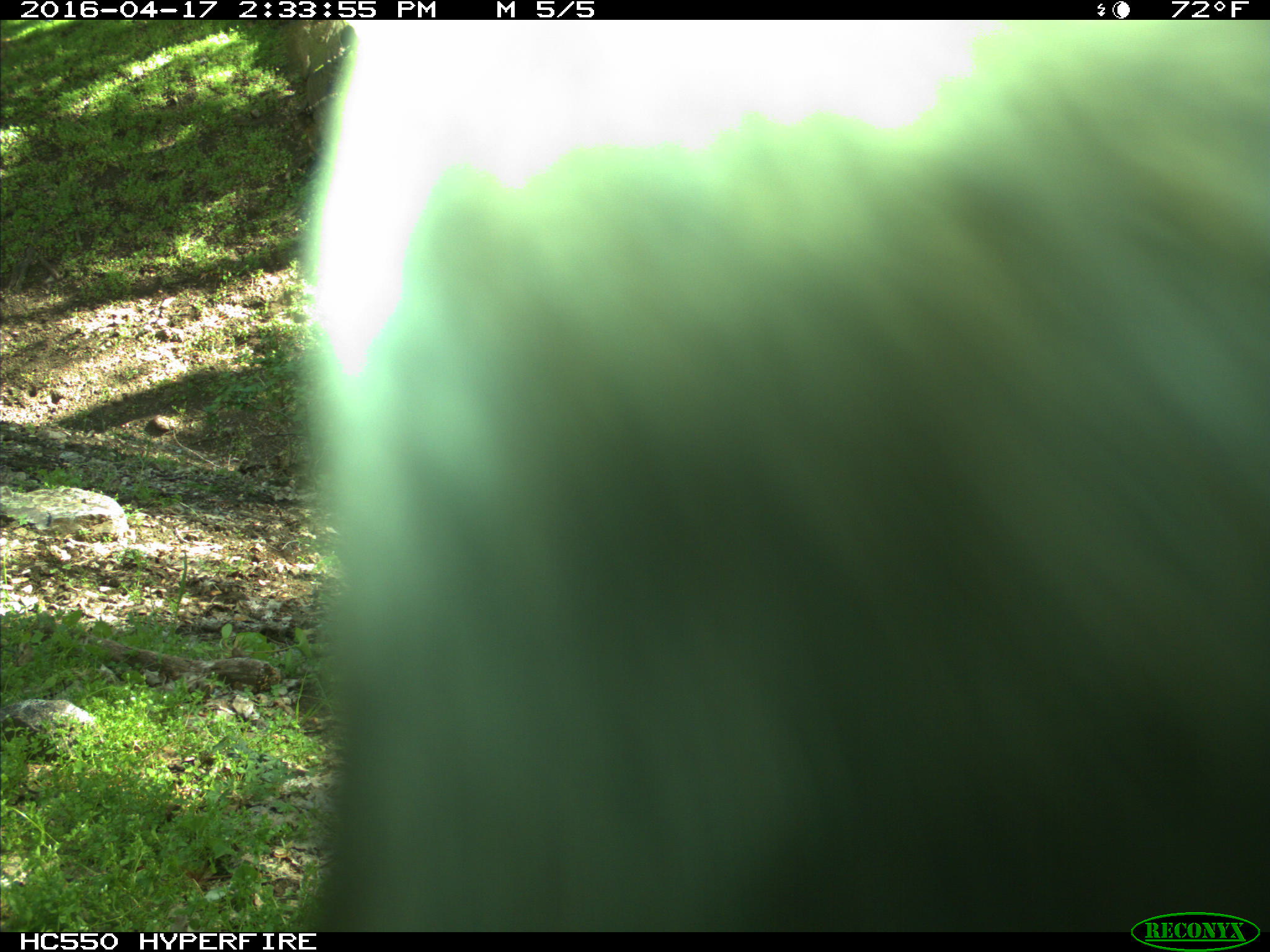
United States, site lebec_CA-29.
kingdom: Animalia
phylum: Chordata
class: Mammalia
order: Artiodactyla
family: Bovidae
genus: Bos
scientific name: Bos taurus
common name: domestic cow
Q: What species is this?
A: Bos taurus (domestic cow).